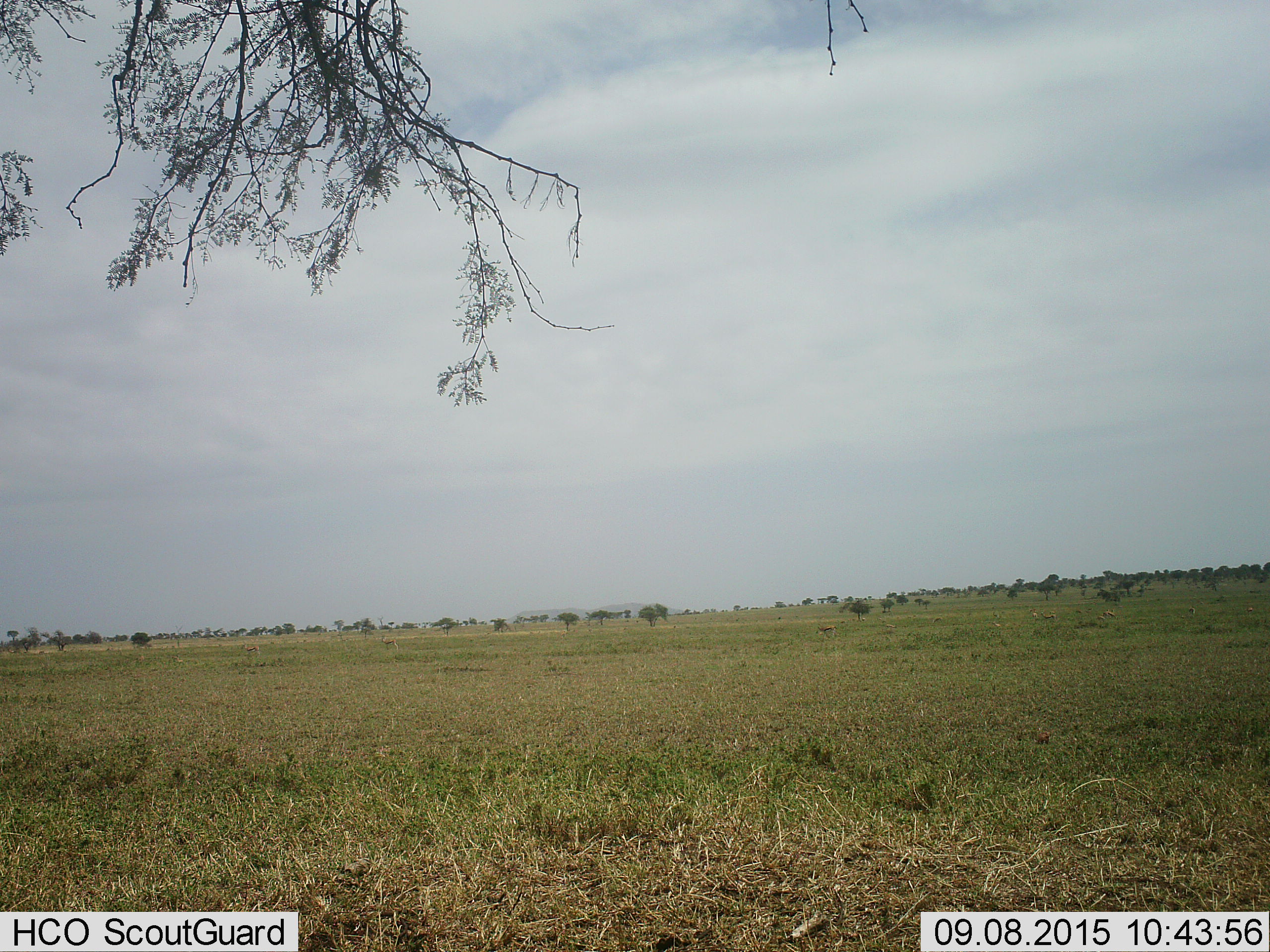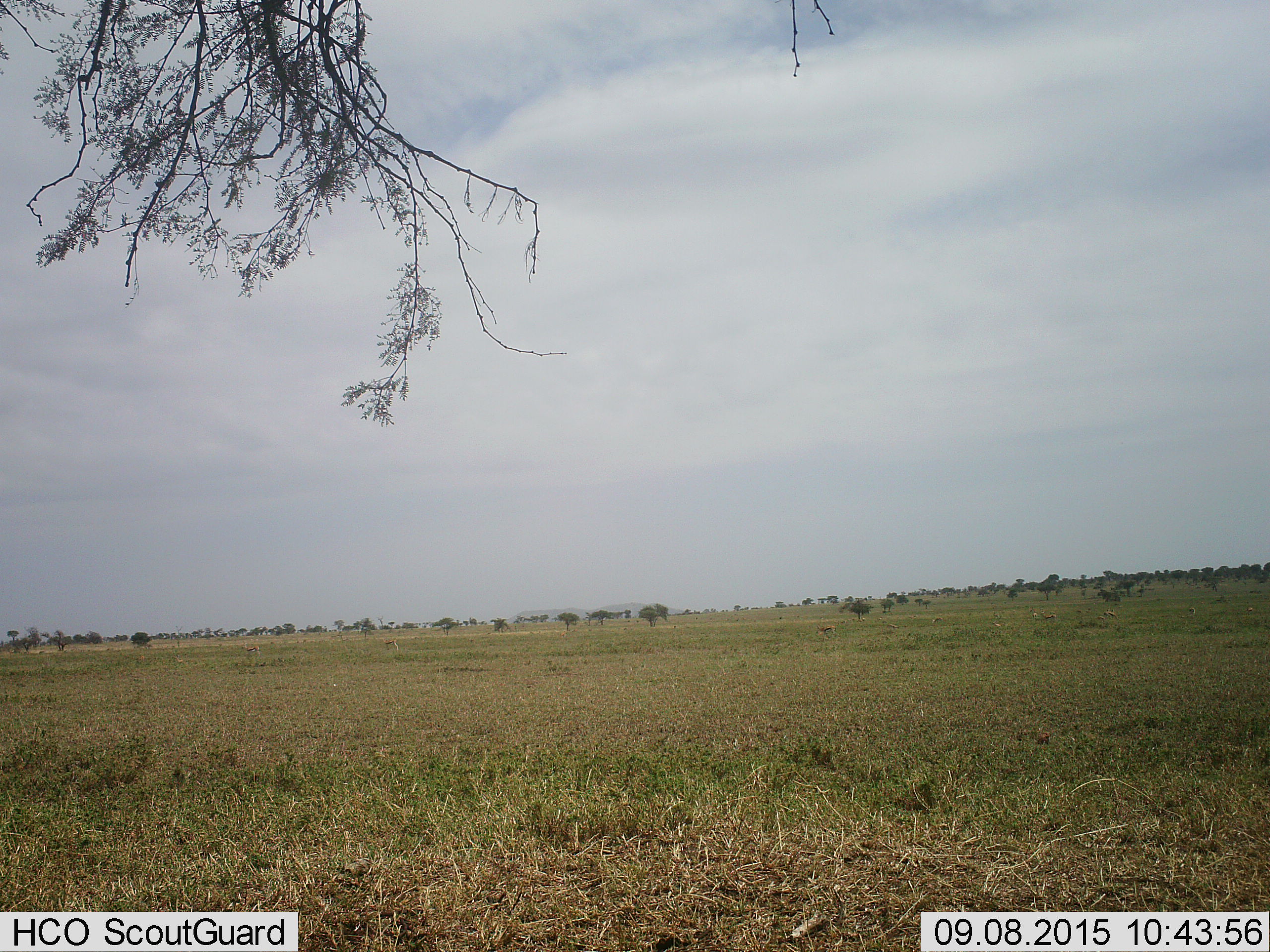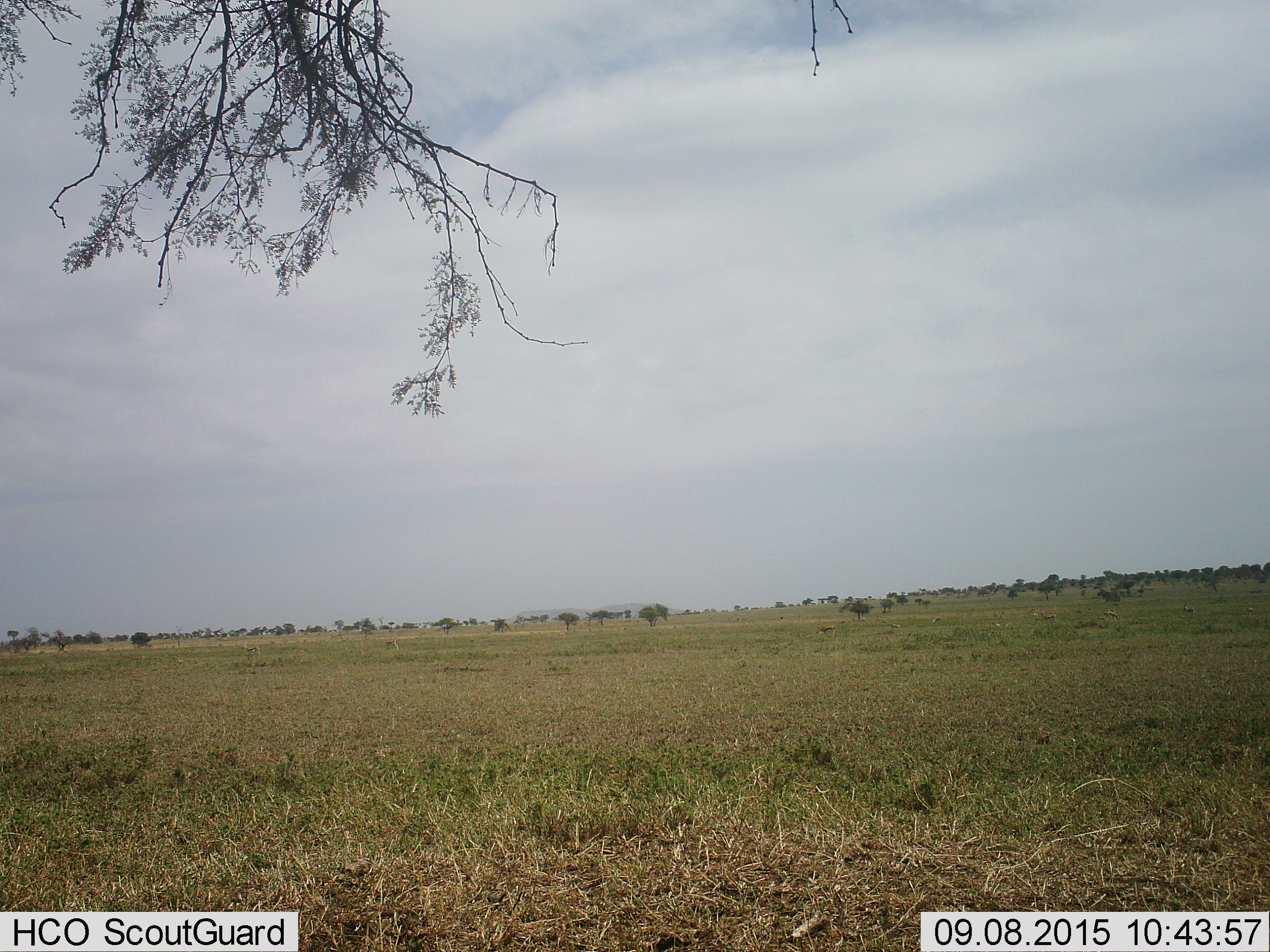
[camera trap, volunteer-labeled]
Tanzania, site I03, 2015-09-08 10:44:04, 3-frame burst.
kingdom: Animalia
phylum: Chordata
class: Mammalia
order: Artiodactyla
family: Bovidae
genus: Eudorcas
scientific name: Eudorcas thomsonii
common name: thomson's gazelle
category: gazellethomsons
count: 11-50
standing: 75%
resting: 25%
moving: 50%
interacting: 0%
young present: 25%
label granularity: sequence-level